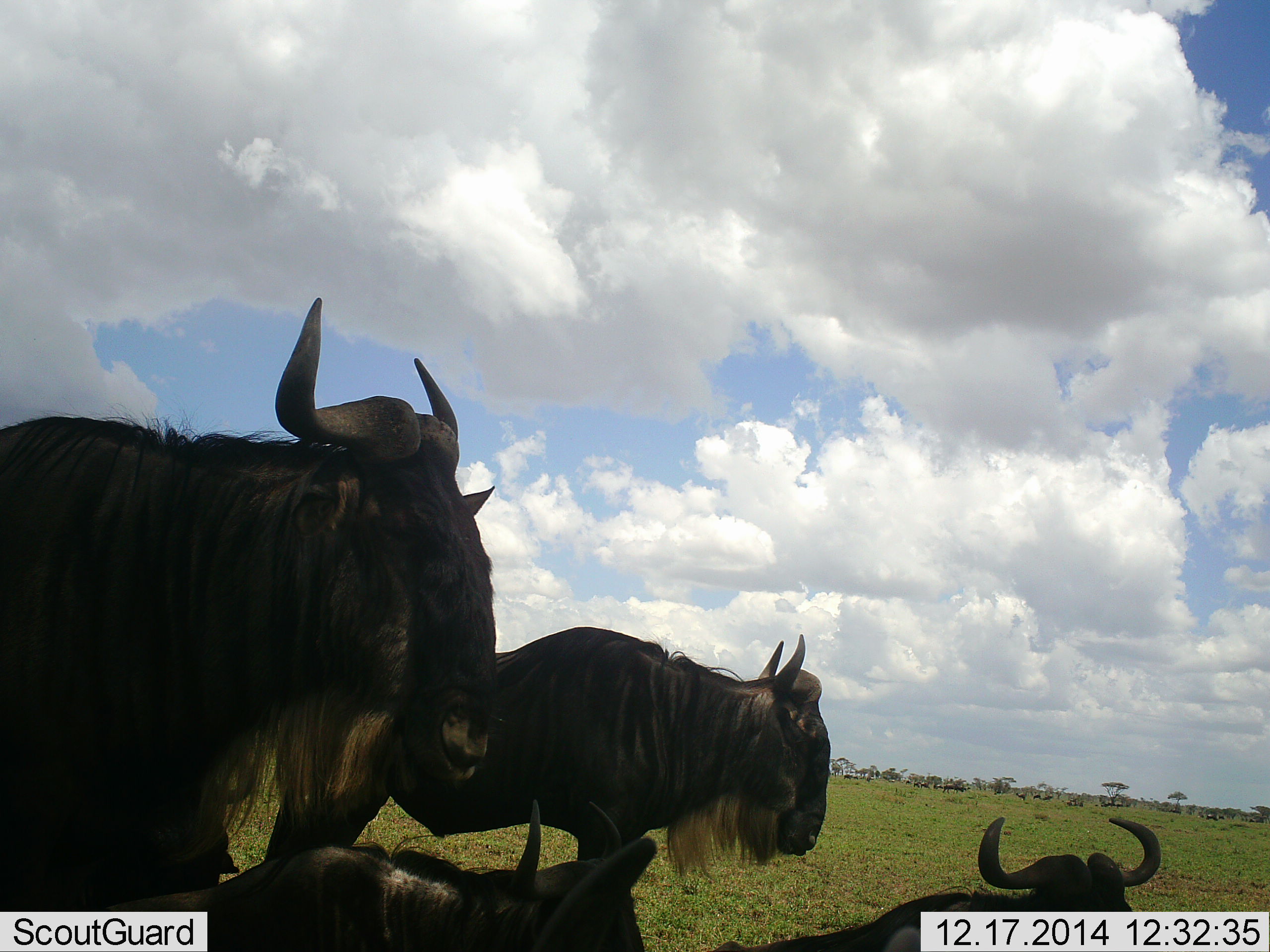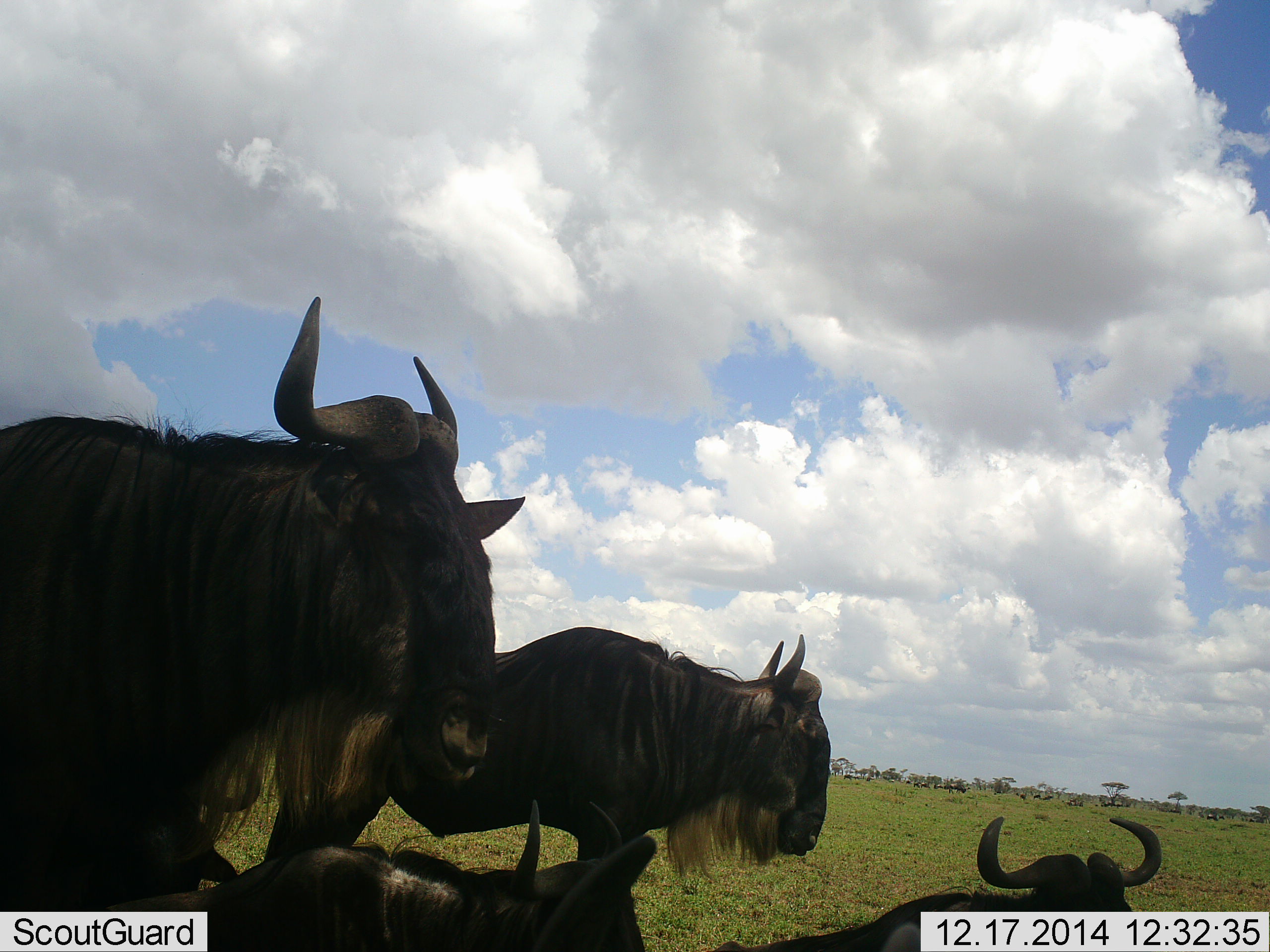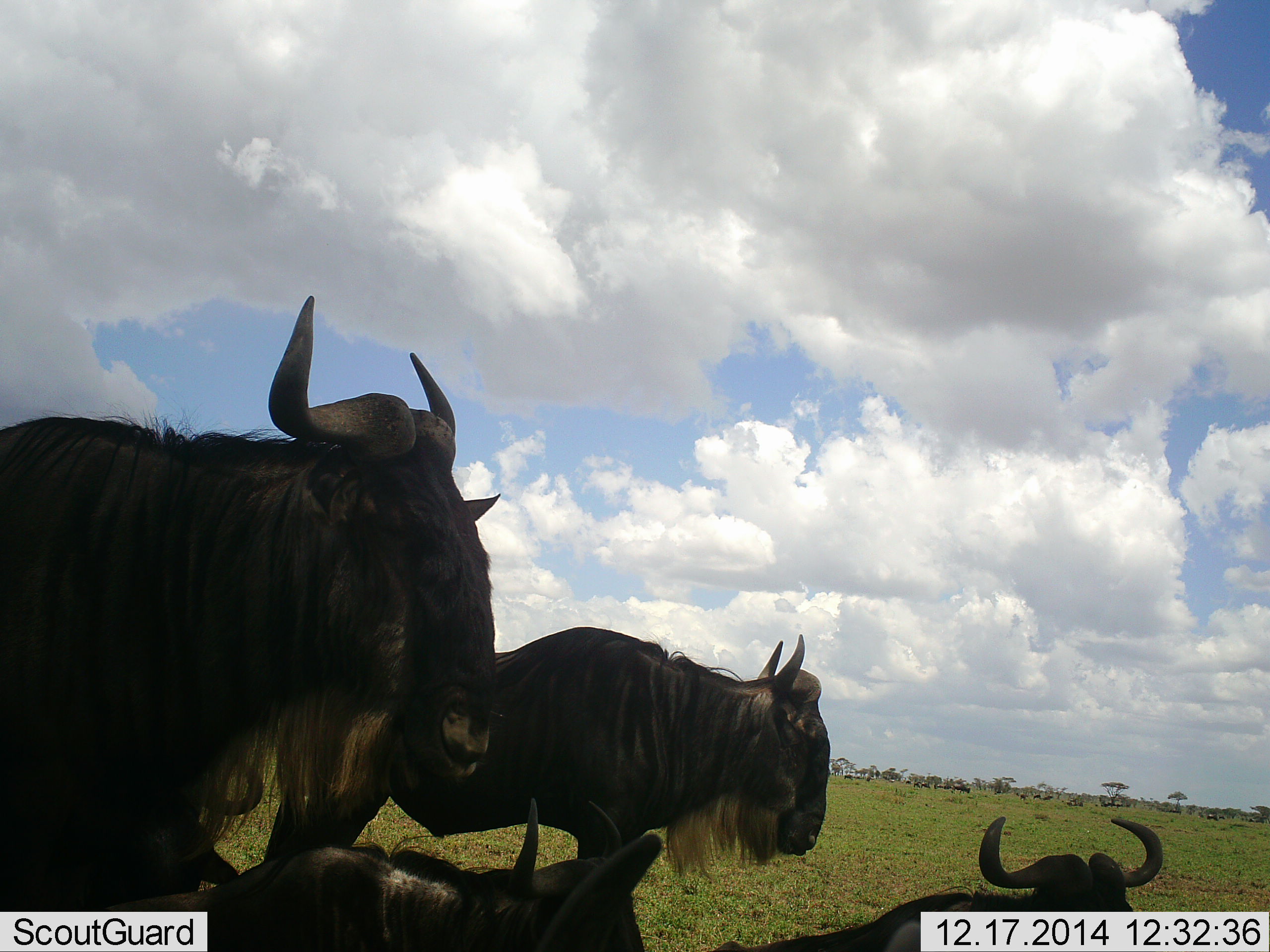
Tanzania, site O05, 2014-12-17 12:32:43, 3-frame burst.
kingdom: Animalia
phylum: Chordata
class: Mammalia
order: Artiodactyla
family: Bovidae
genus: Connochaetes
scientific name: Connochaetes taurinus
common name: blue wildebeest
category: wildebeest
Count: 4.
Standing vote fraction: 60%.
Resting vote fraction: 90%.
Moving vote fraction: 0%.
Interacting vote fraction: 10%.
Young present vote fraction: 0%.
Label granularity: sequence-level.